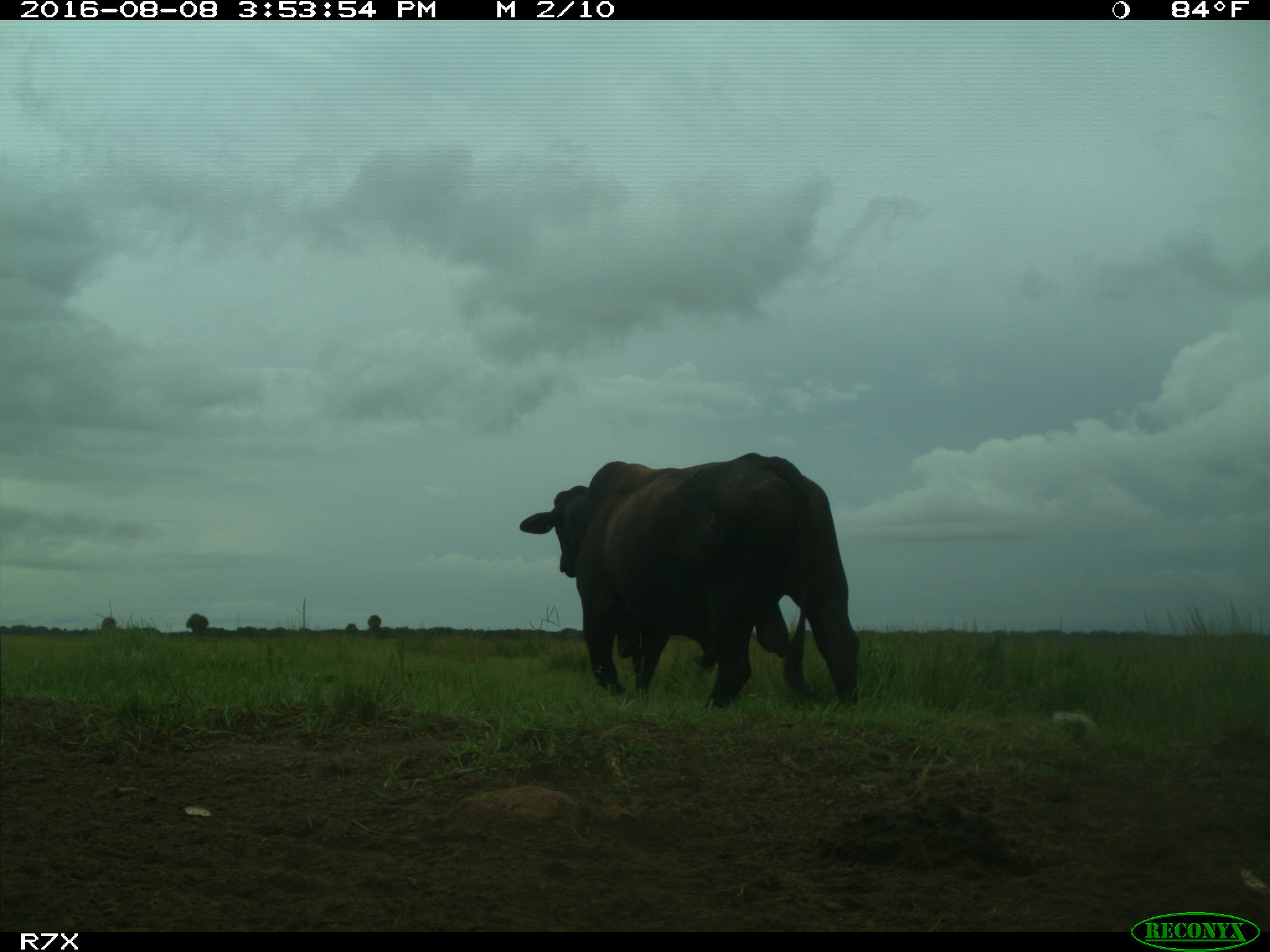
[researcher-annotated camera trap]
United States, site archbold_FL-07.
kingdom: Animalia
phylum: Chordata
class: Mammalia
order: Artiodactyla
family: Bovidae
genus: Bos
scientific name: Bos taurus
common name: domestic cow